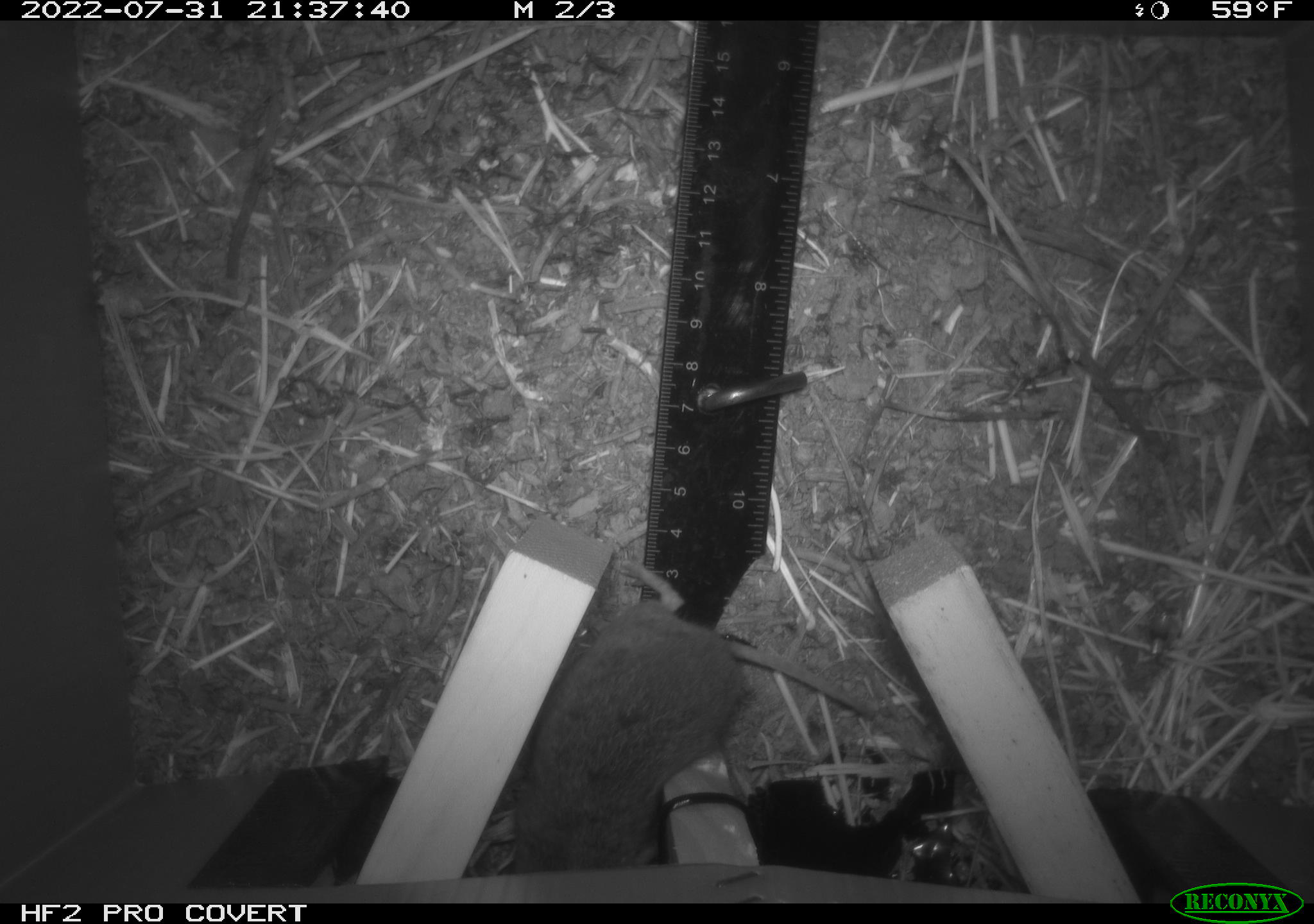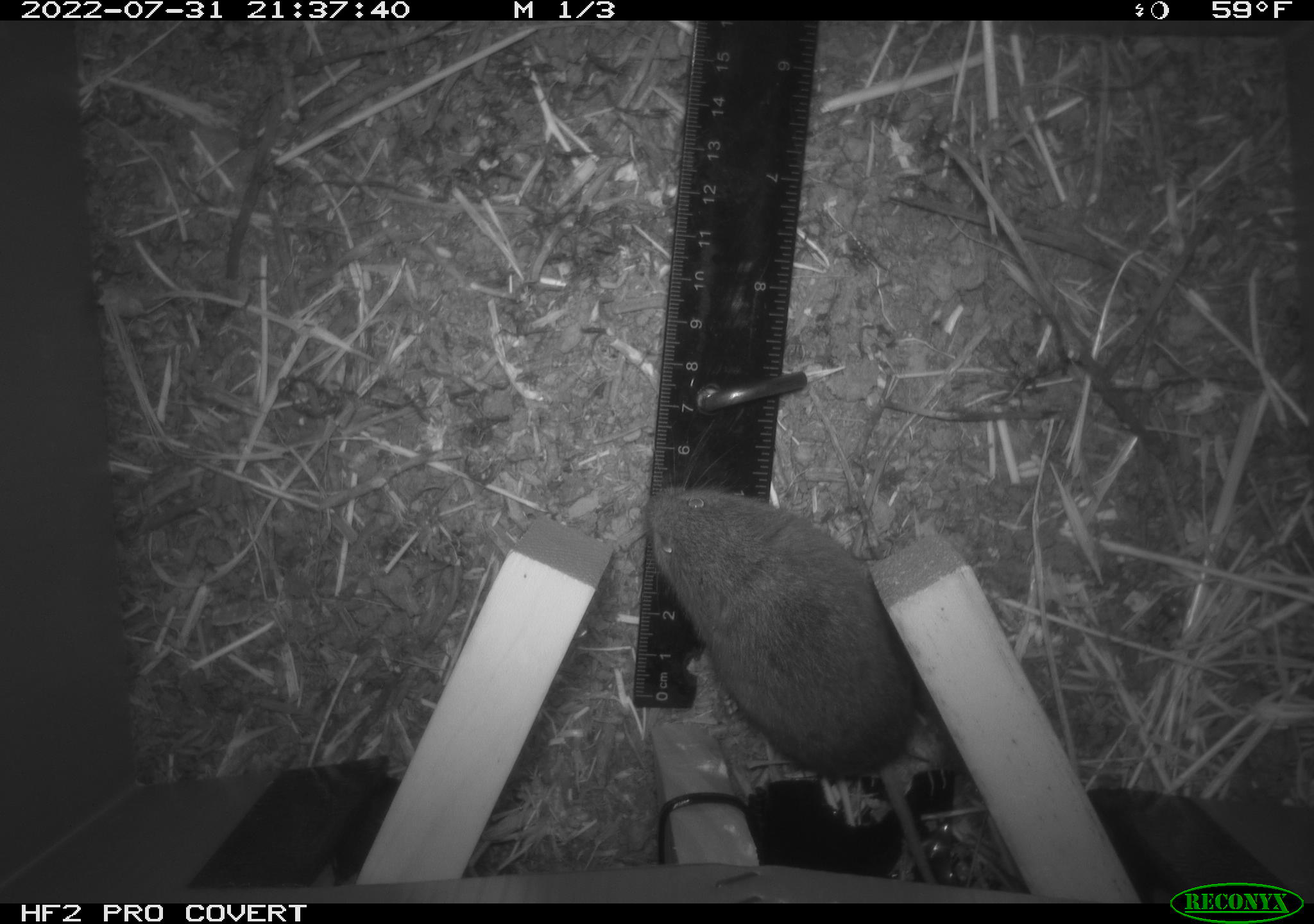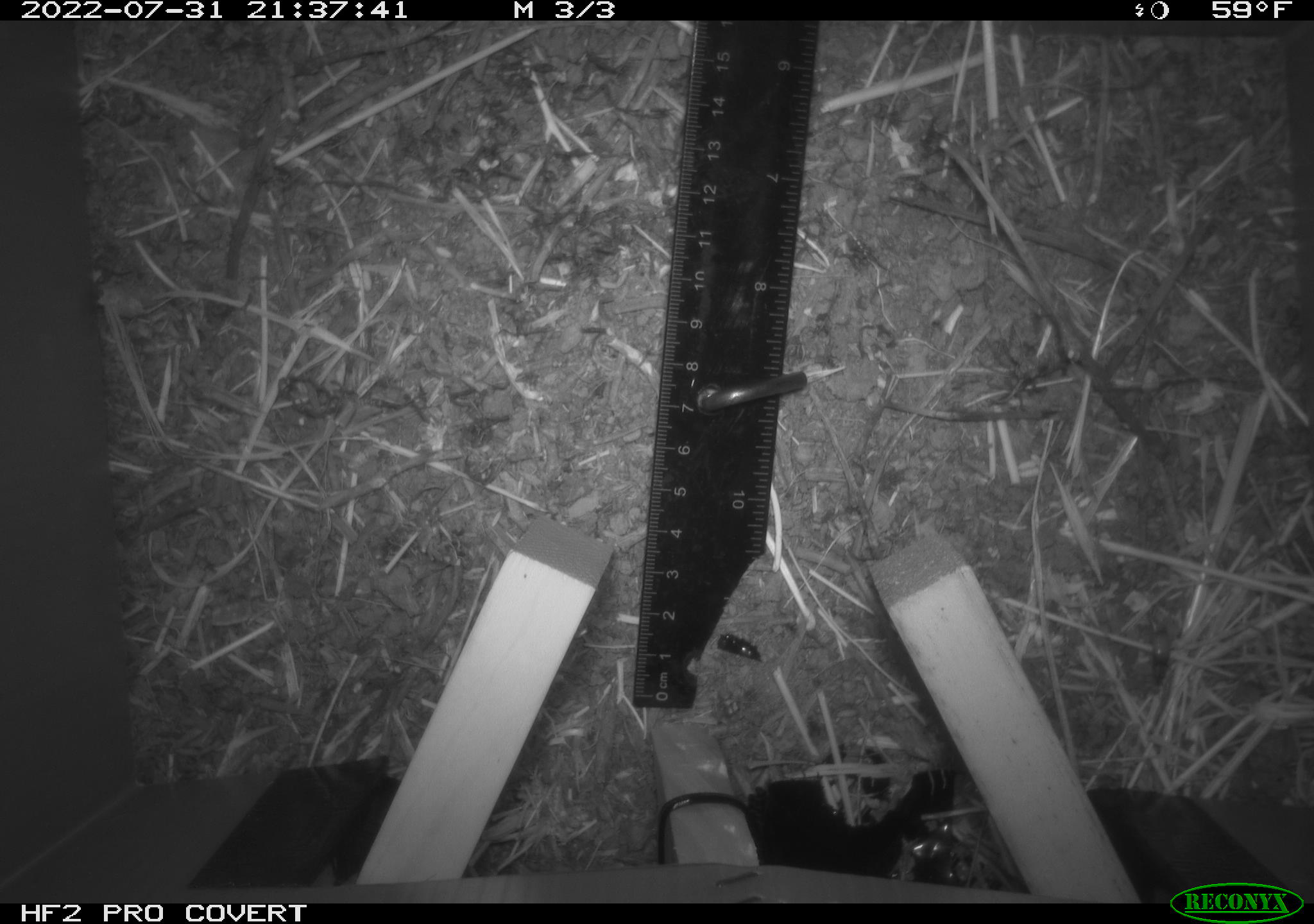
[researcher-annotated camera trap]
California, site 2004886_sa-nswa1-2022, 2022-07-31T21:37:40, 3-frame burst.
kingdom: Animalia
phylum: Chordata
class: Mammalia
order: Rodentia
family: Cricetidae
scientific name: Cricetidae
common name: hamsters, voles, lemmings, and allies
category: cricetidae family